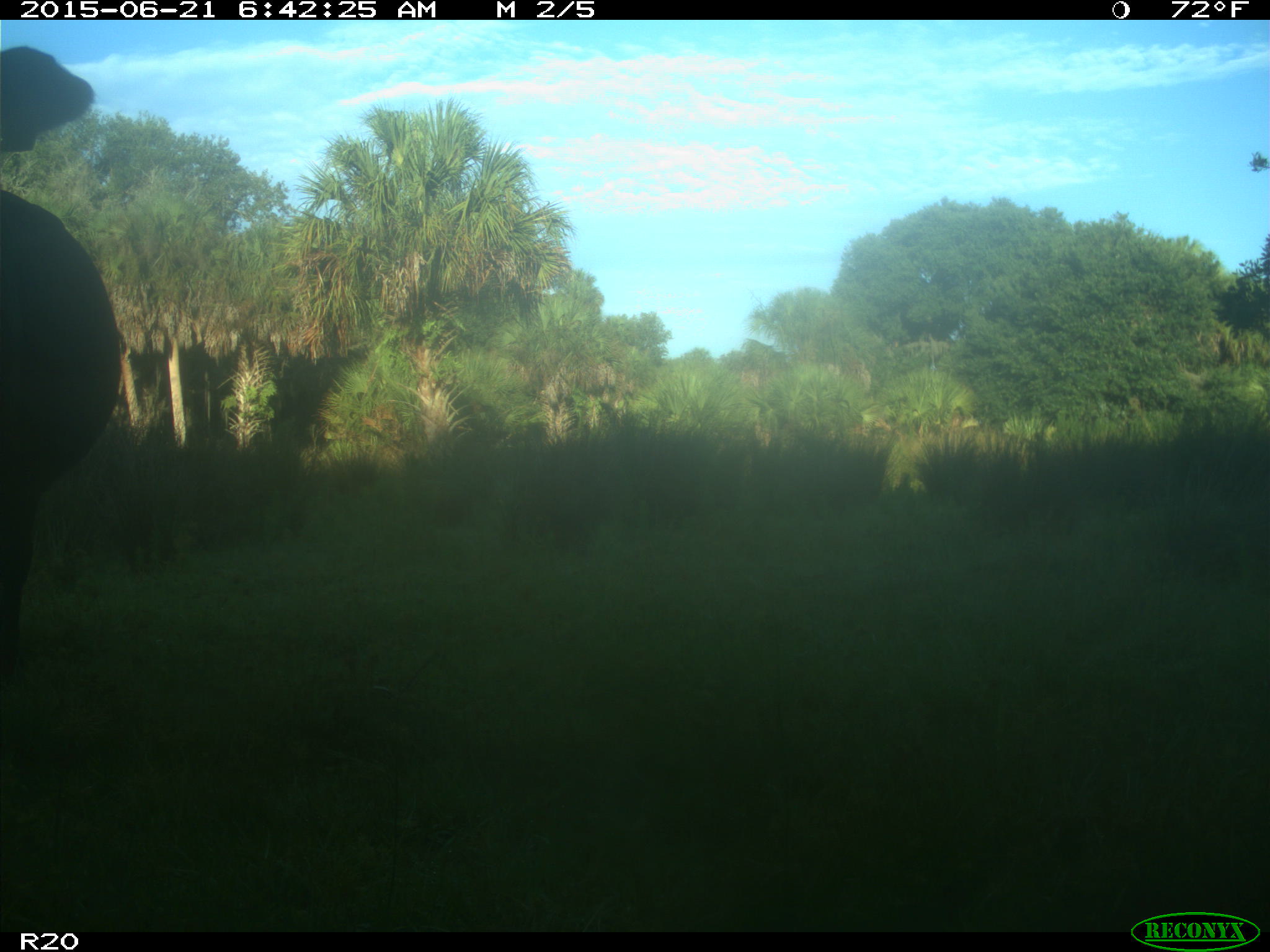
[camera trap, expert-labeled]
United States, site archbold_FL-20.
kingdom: Animalia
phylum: Chordata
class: Mammalia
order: Artiodactyla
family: Bovidae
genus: Bos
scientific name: Bos taurus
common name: domestic cow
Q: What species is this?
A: Bos taurus (domestic cow).